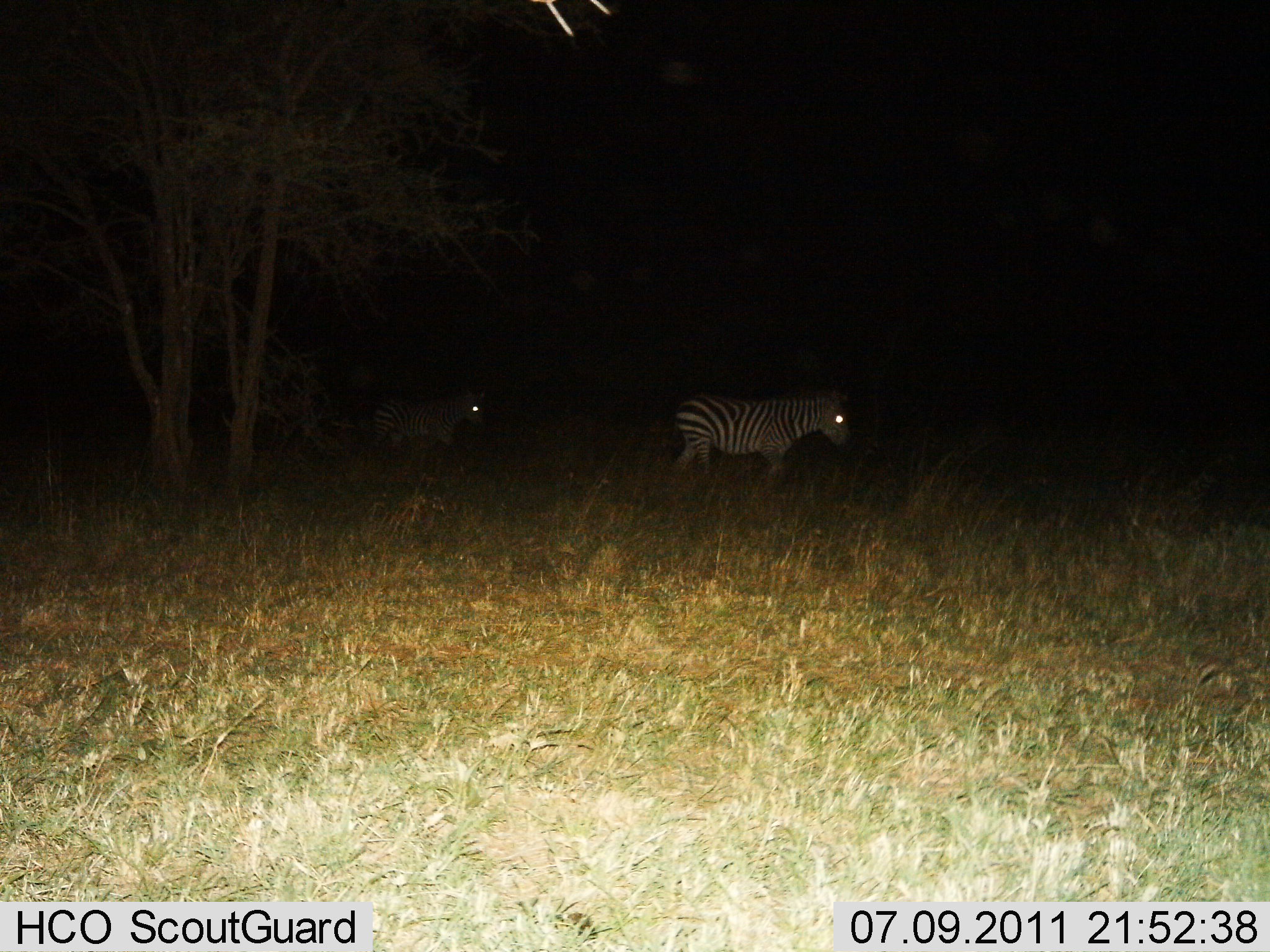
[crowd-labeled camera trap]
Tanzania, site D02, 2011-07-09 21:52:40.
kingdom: Animalia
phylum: Chordata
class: Mammalia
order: Perissodactyla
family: Equidae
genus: Equus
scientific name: Equus quagga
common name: plains zebra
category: zebra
Zebra (plains zebra) (Equus quagga), count 2. Behavior (volunteer vote fractions): standing 46%, resting 0%, moving 62%, interacting 0%. Young present (vote fraction): 0%. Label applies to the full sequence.